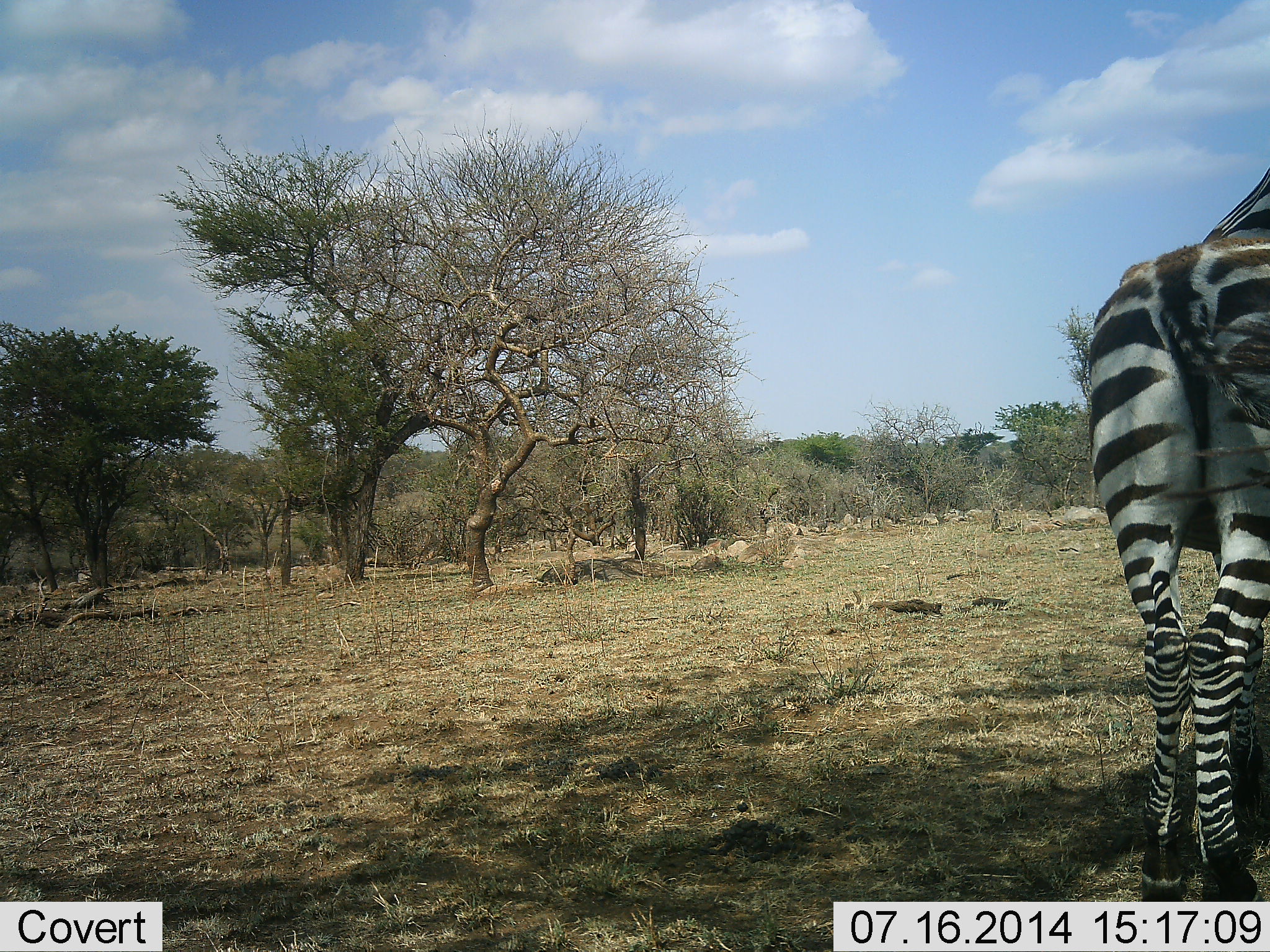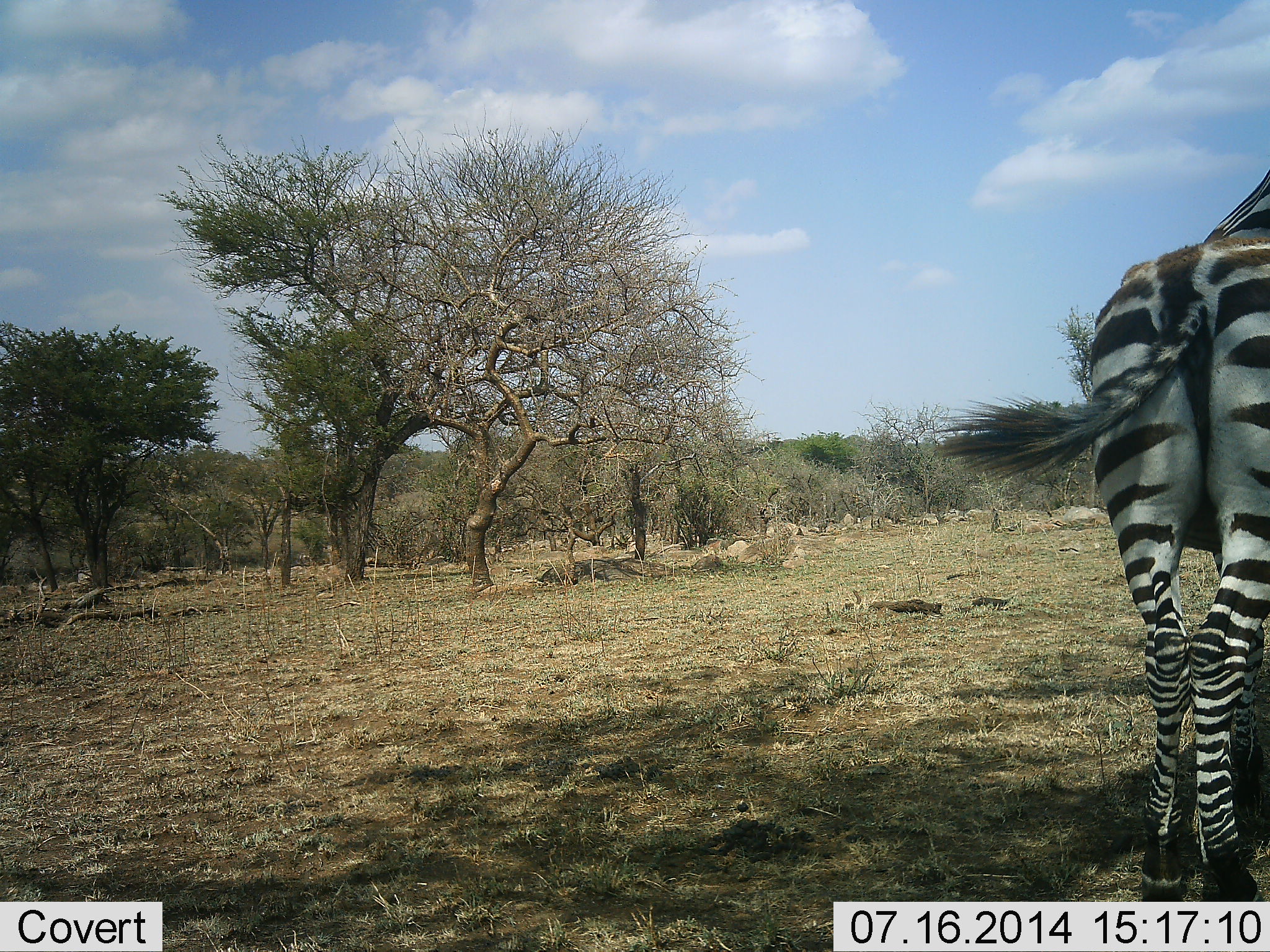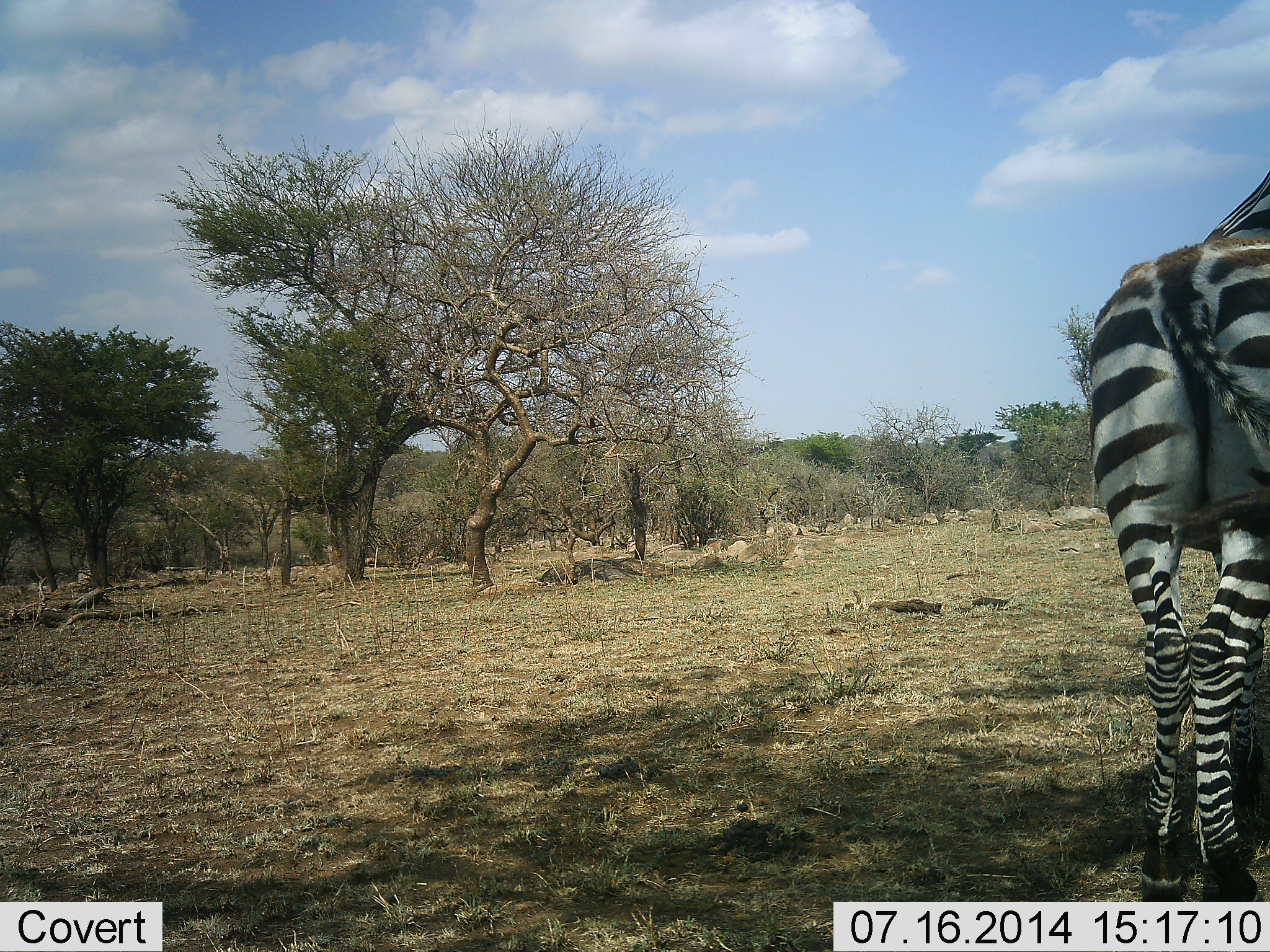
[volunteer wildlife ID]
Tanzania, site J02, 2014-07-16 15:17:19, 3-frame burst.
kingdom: Animalia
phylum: Chordata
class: Mammalia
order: Perissodactyla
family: Equidae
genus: Equus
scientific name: Equus quagga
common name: plains zebra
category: zebra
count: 1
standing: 100%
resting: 0%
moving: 0%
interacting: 10%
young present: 10%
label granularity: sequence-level